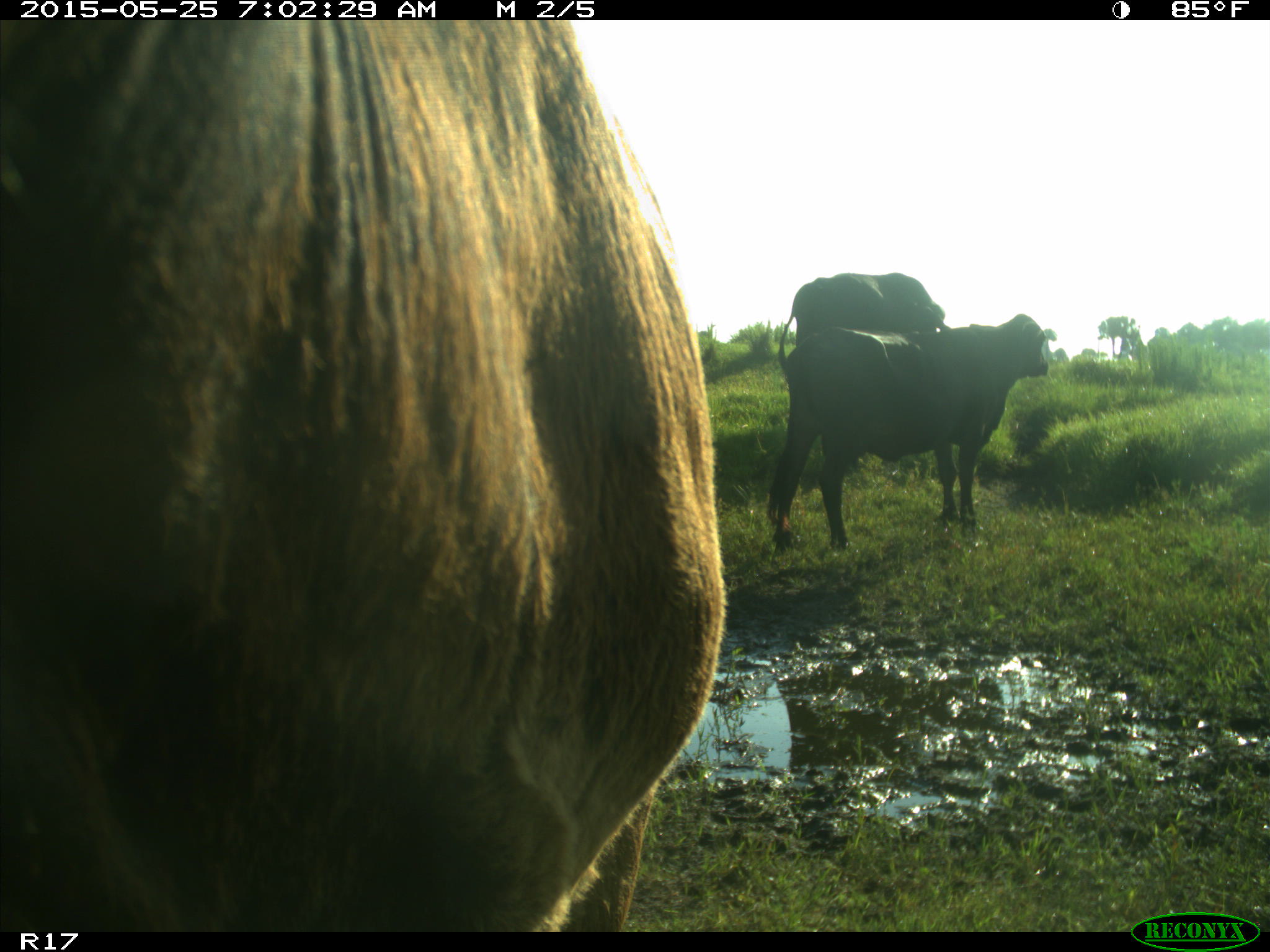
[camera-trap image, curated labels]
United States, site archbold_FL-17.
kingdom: Animalia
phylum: Chordata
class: Mammalia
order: Artiodactyla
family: Bovidae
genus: Bos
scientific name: Bos taurus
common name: domestic cow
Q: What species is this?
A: Bos taurus (domestic cow).